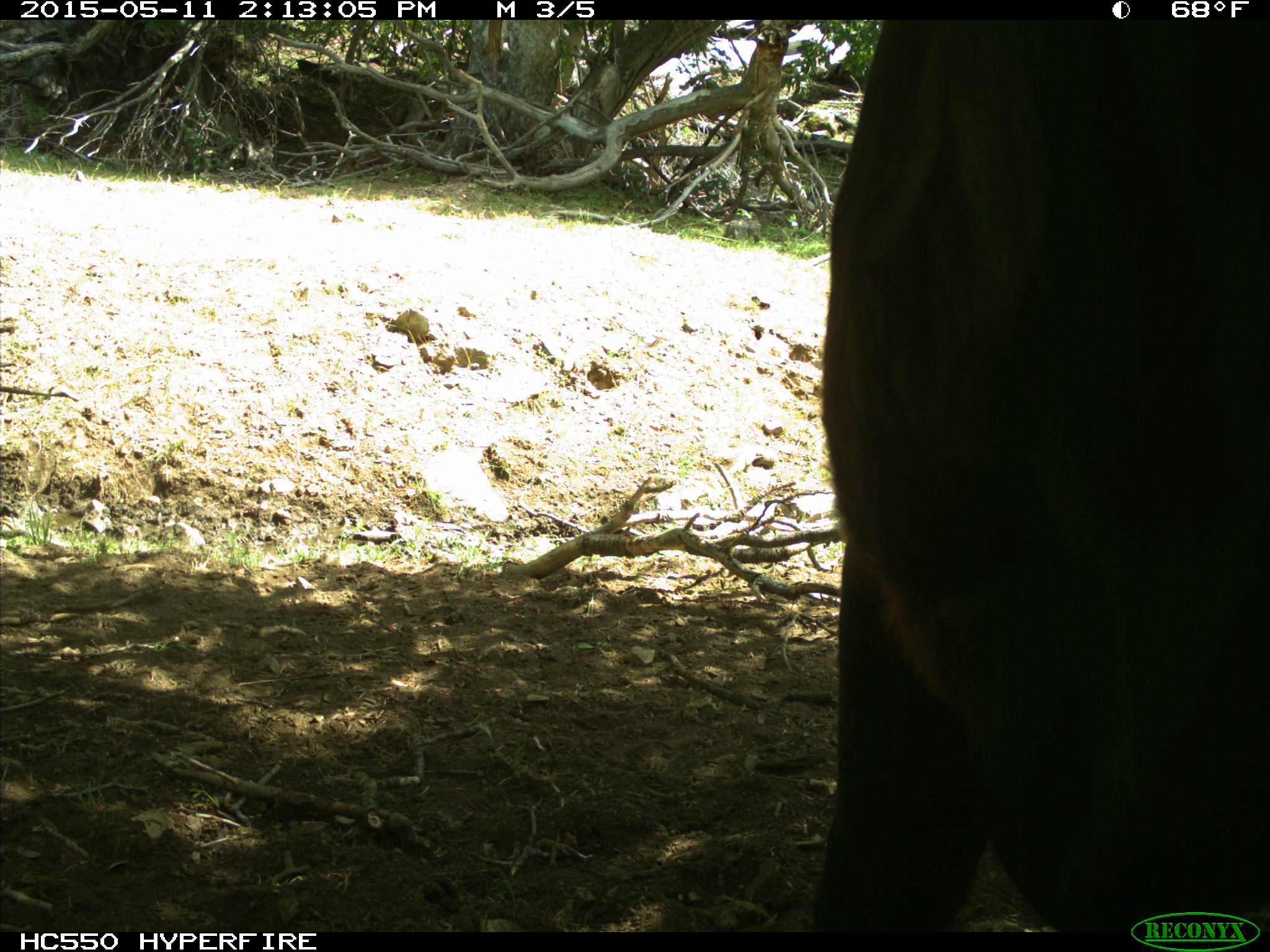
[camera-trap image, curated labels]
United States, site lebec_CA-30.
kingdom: Animalia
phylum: Chordata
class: Mammalia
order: Artiodactyla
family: Bovidae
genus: Bos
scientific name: Bos taurus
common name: domestic cow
Bos taurus (domestic cow).